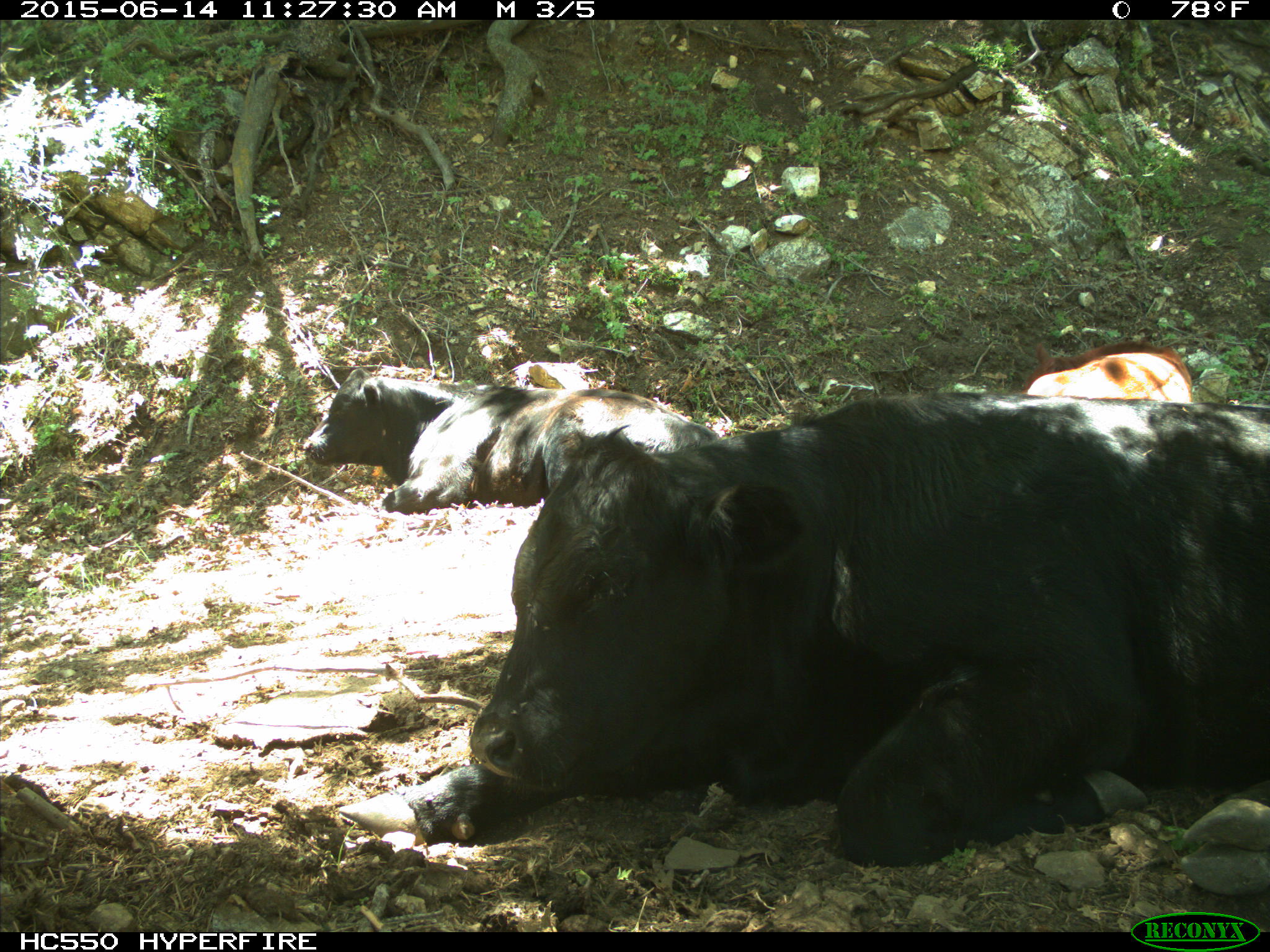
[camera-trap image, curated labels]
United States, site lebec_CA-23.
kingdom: Animalia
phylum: Chordata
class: Mammalia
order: Artiodactyla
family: Bovidae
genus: Bos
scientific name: Bos taurus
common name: domestic cow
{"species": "Bos taurus (domestic cow)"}